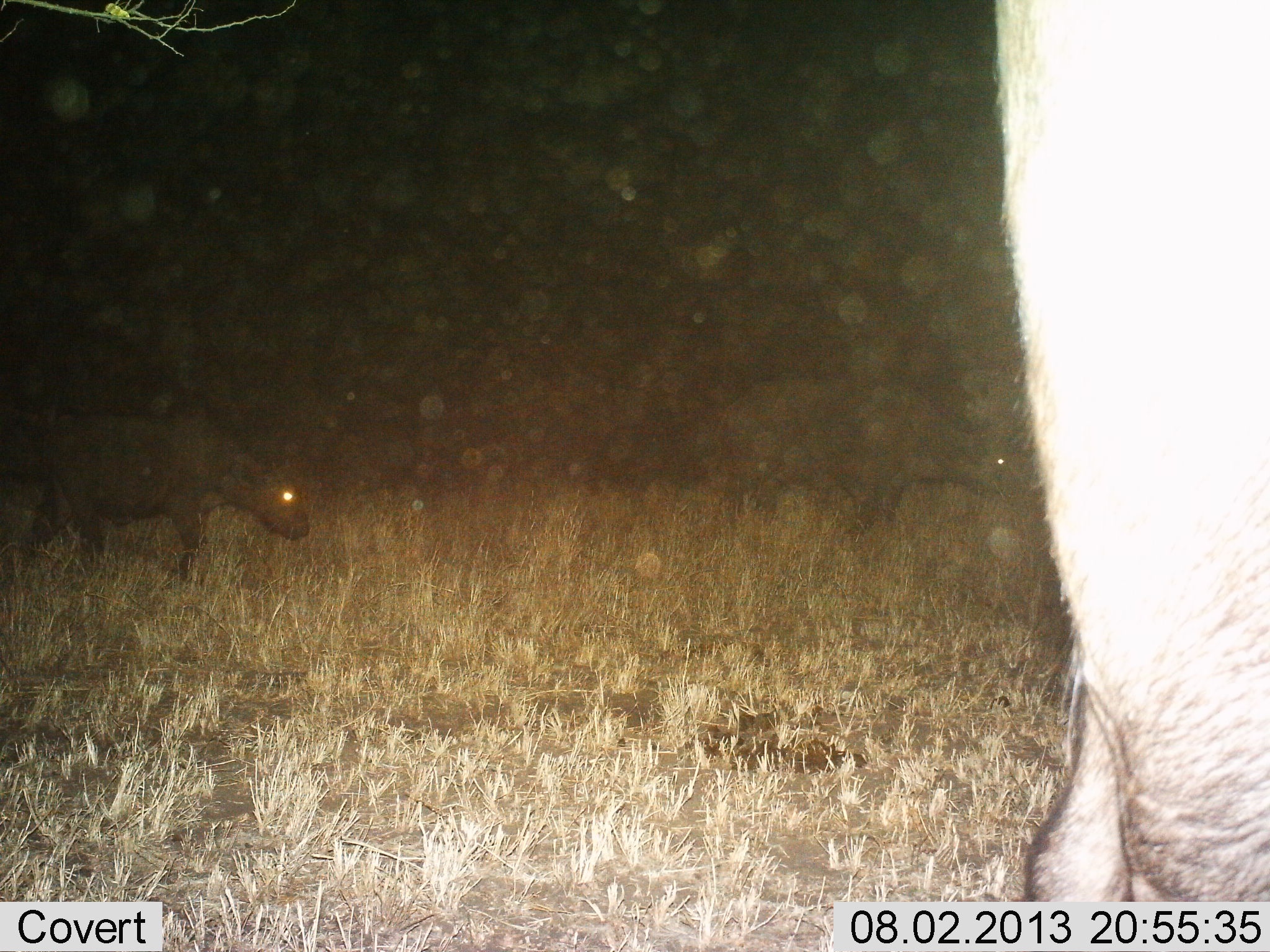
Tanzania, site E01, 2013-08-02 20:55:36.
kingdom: Animalia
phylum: Chordata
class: Mammalia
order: Artiodactyla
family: Bovidae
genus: Syncerus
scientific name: Syncerus caffer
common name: cape buffalo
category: buffalo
Buffalo (cape buffalo) (Syncerus caffer), count 3. Behavior (volunteer vote fractions): standing 48%, resting 0%, moving 64%, interacting 0%. Young present (vote fraction): 12%. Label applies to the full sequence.